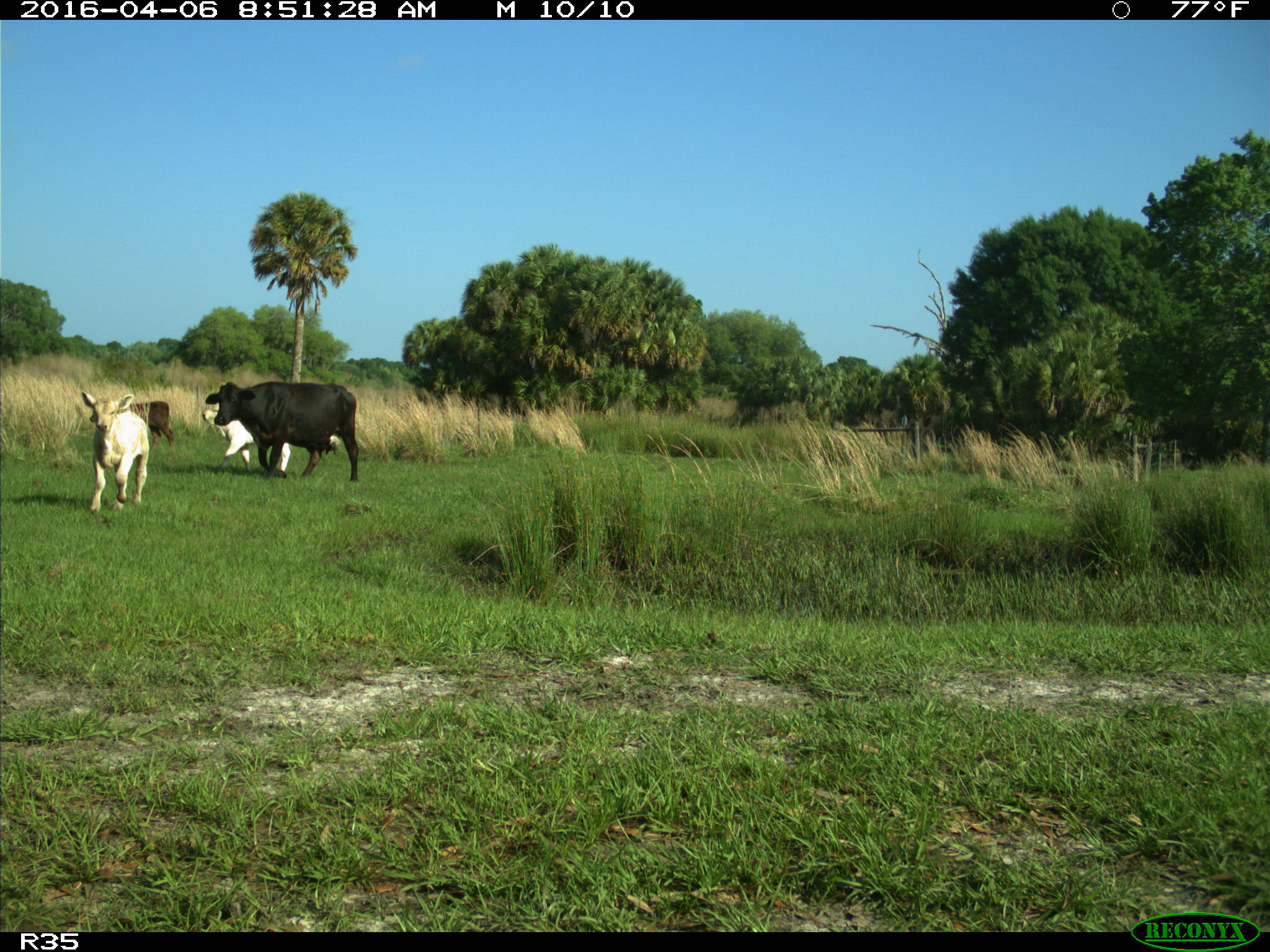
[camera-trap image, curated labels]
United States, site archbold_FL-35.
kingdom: Animalia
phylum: Chordata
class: Mammalia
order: Artiodactyla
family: Bovidae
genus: Bos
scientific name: Bos taurus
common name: domestic cow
Bos taurus (domestic cow).